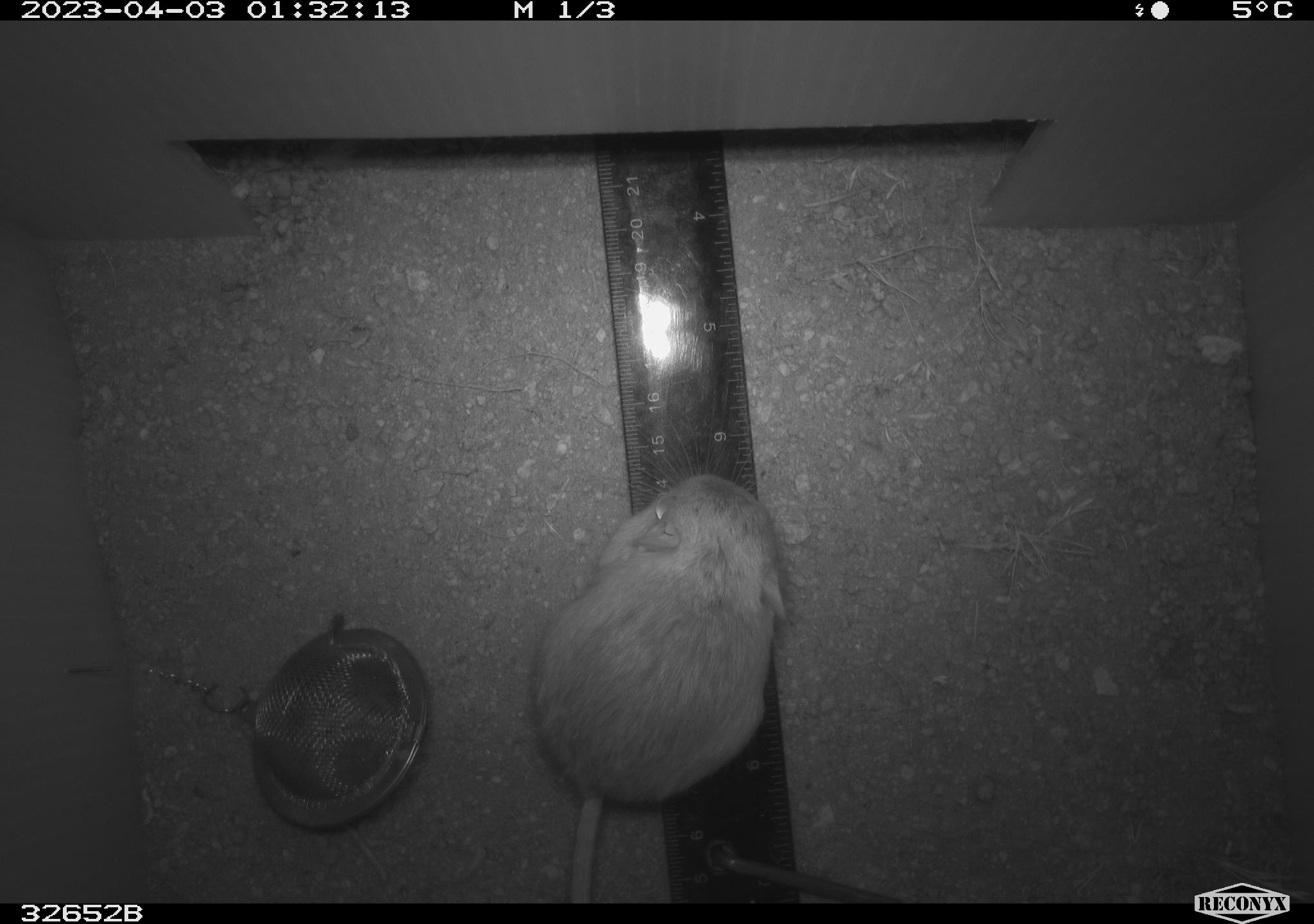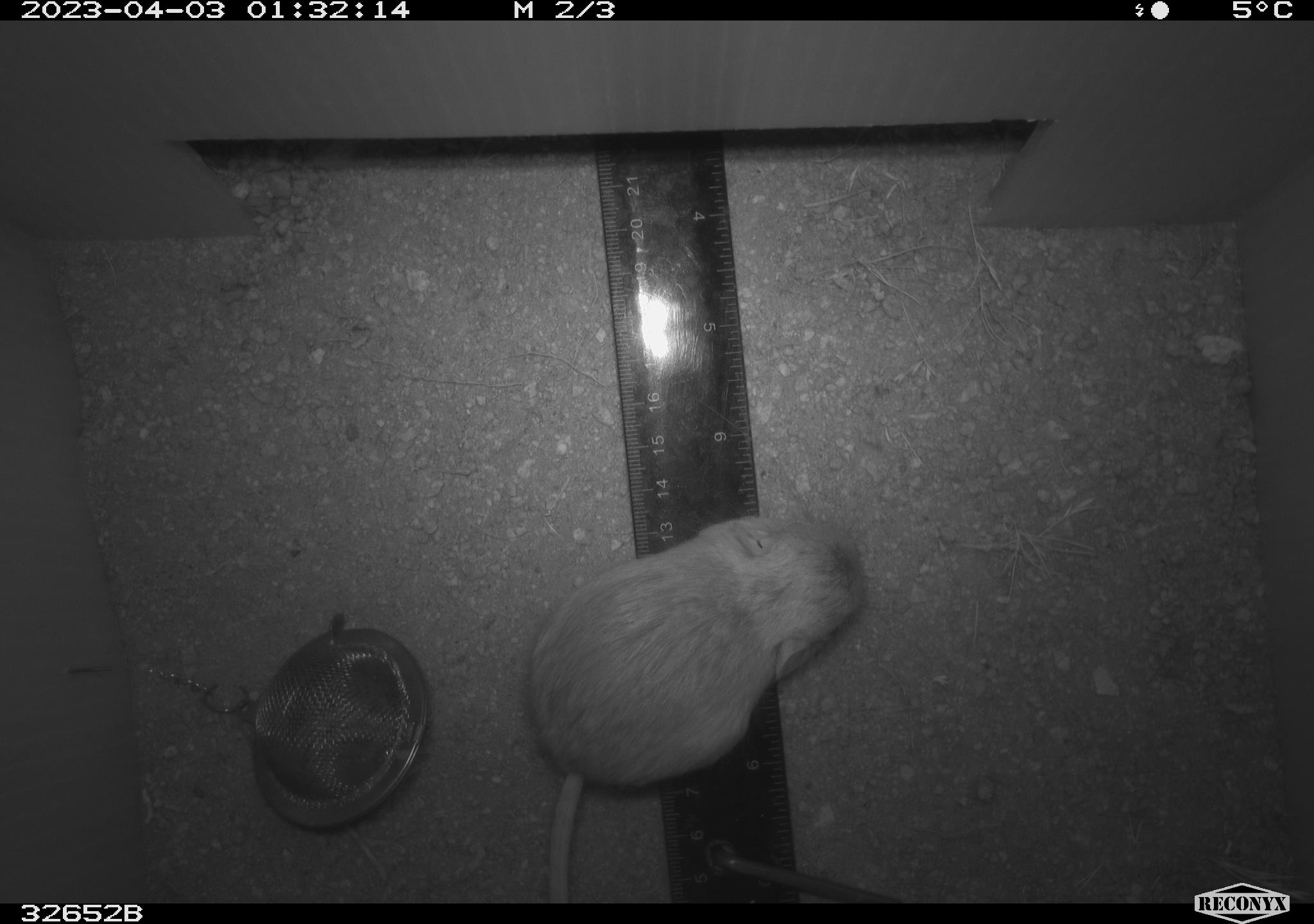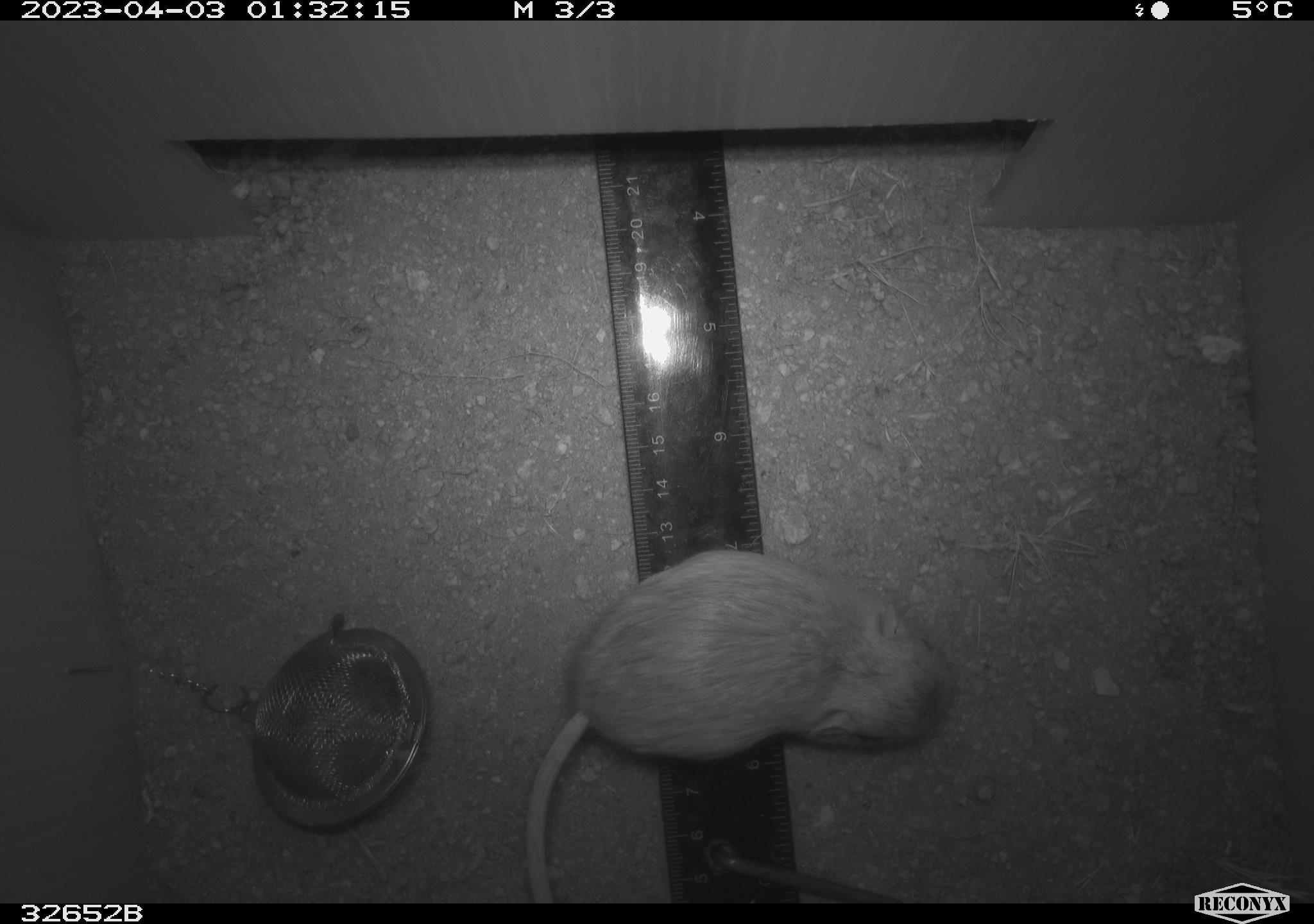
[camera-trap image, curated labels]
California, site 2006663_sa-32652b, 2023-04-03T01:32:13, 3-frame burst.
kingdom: Animalia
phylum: Chordata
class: Mammalia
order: Rodentia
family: Heteromyidae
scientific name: Heteromyidae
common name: kangaroo rats and pocket mice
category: heteromyidae family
Heteromyidae family (kangaroo rats and pocket mice) (Heteromyidae).